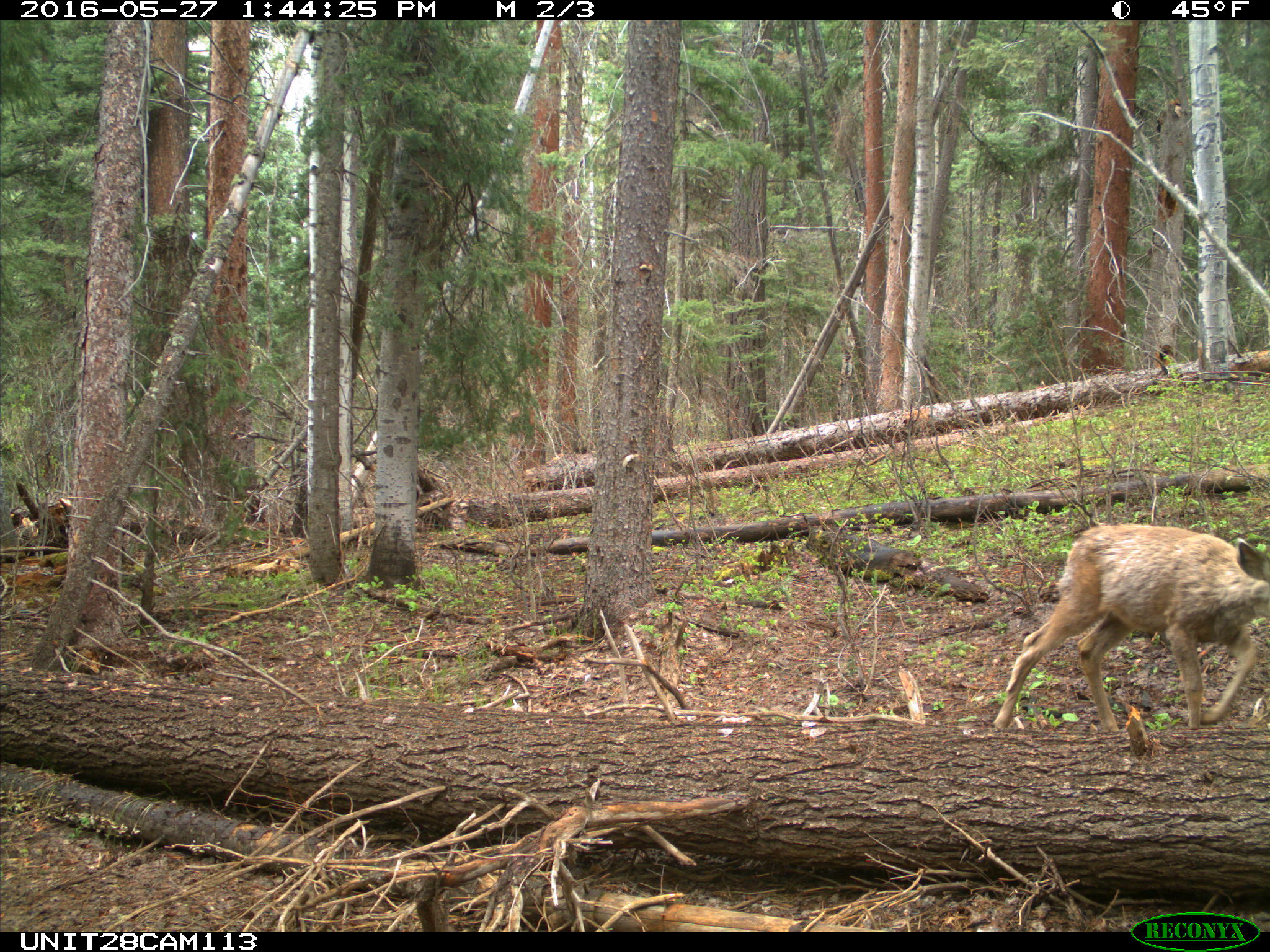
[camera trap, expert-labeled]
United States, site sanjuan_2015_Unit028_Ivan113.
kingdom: Animalia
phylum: Chordata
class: Mammalia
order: Artiodactyla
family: Cervidae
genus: Odocoileus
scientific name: Odocoileus hemionus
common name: mule deer